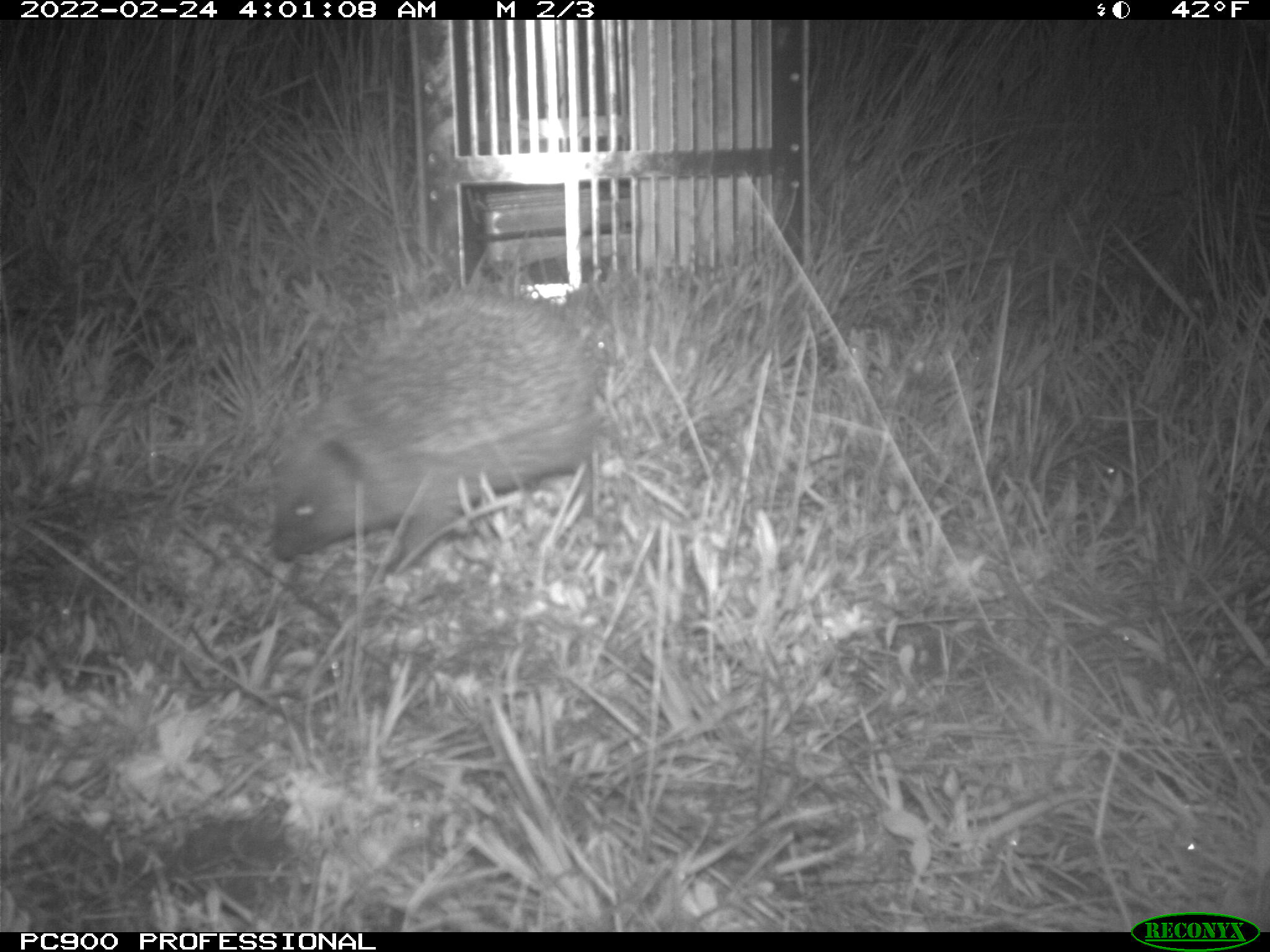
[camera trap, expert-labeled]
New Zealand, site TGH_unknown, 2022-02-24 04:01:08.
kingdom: Animalia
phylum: Chordata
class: Mammalia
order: Eulipotyphla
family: Erinaceidae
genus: Erinaceus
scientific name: Erinaceus europaeus europaeus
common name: european hedgehog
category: hedgehog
Hedgehog (european hedgehog) (Erinaceus europaeus europaeus).